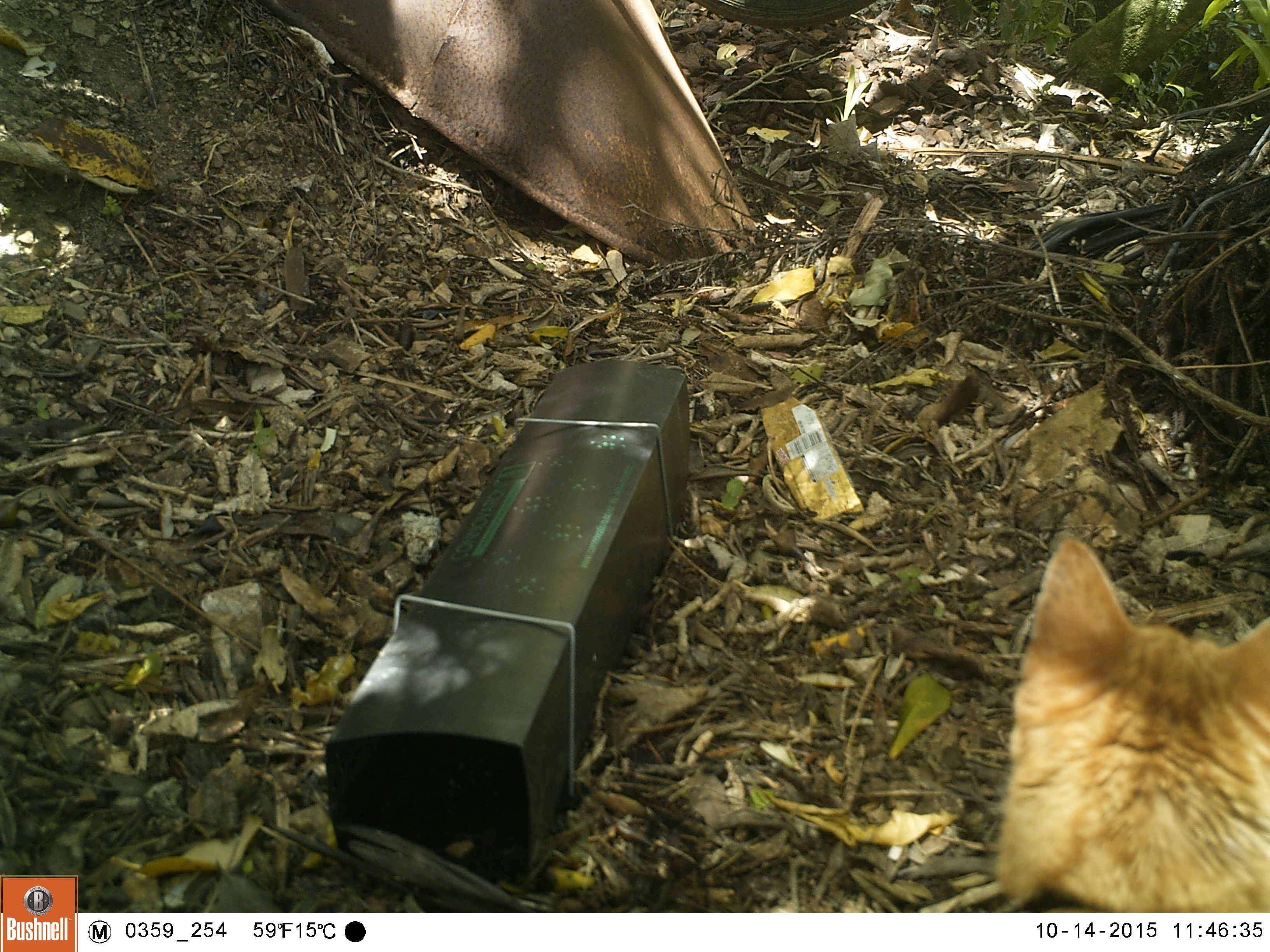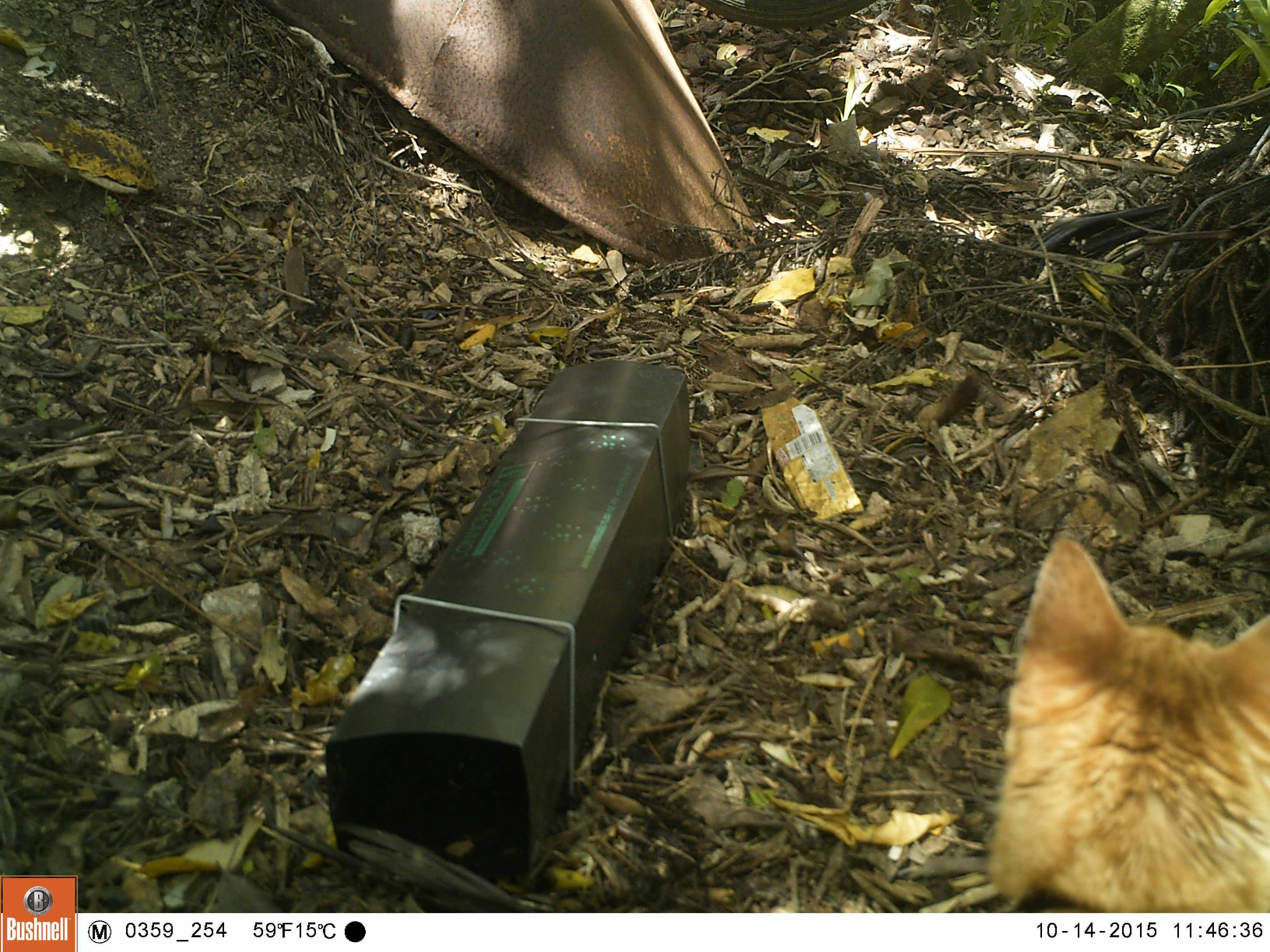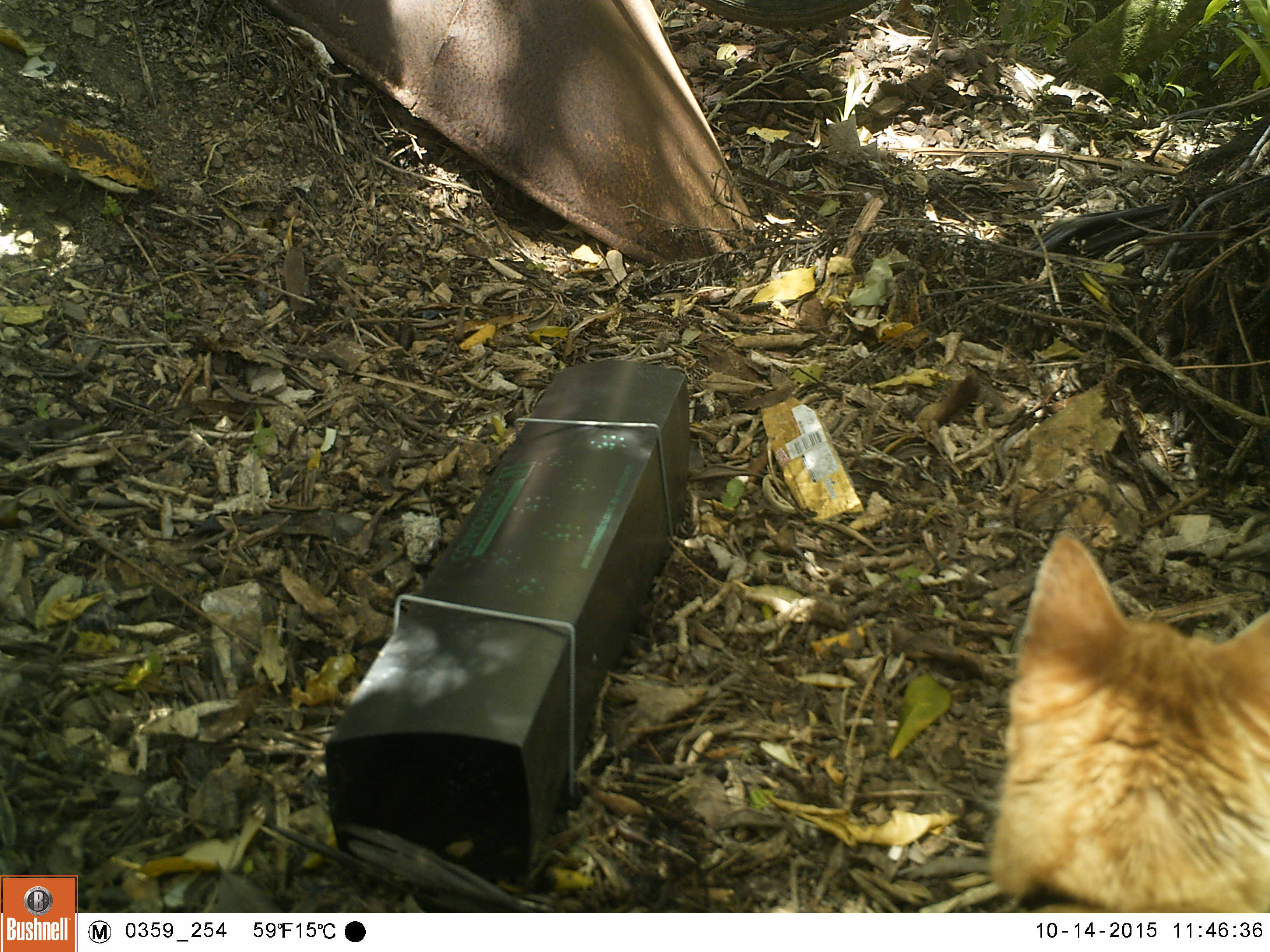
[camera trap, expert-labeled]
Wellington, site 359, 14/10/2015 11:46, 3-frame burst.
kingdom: Animalia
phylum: Chordata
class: Mammalia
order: Carnivora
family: Felidae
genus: Felis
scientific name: Felis catus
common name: cat